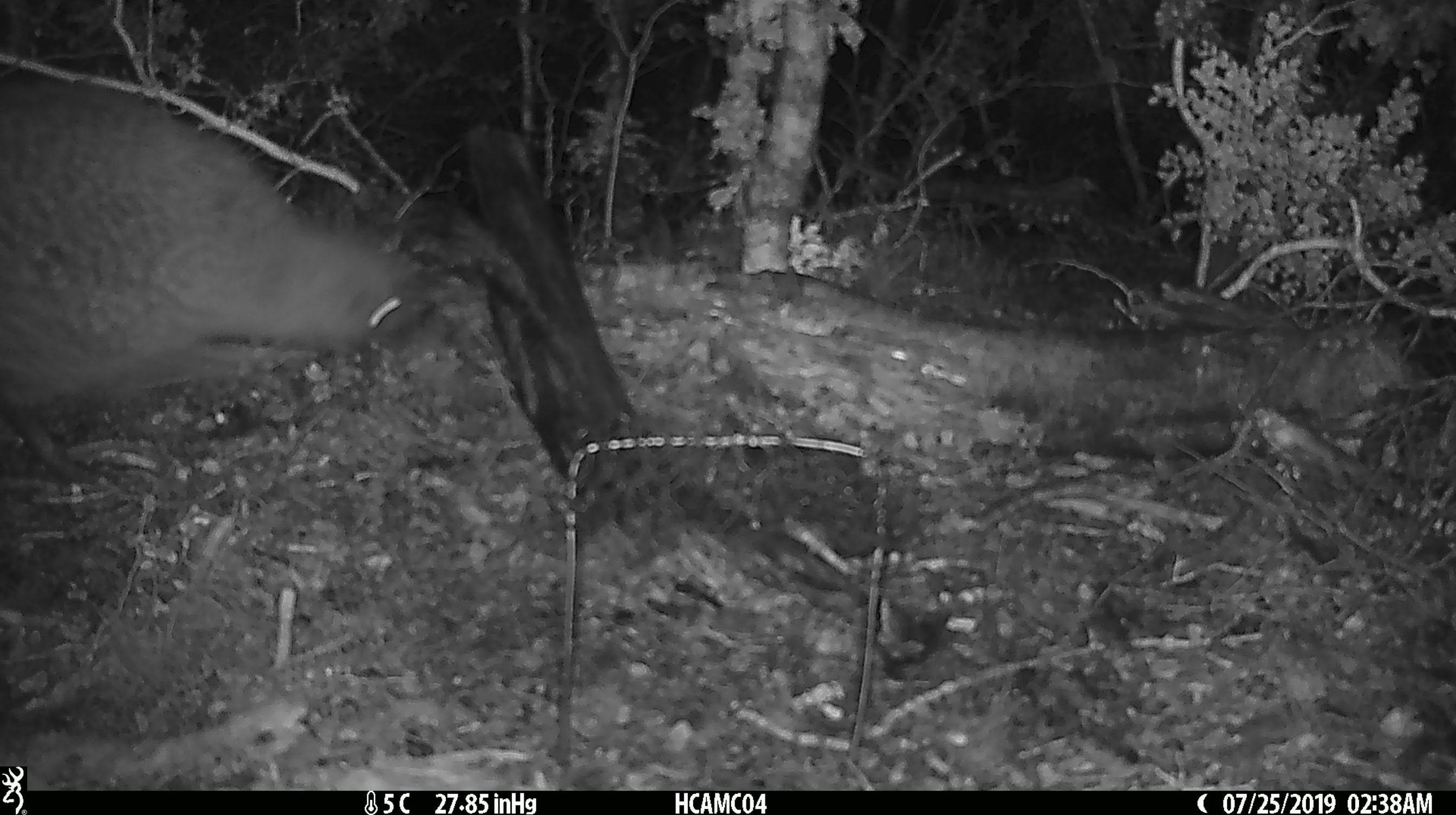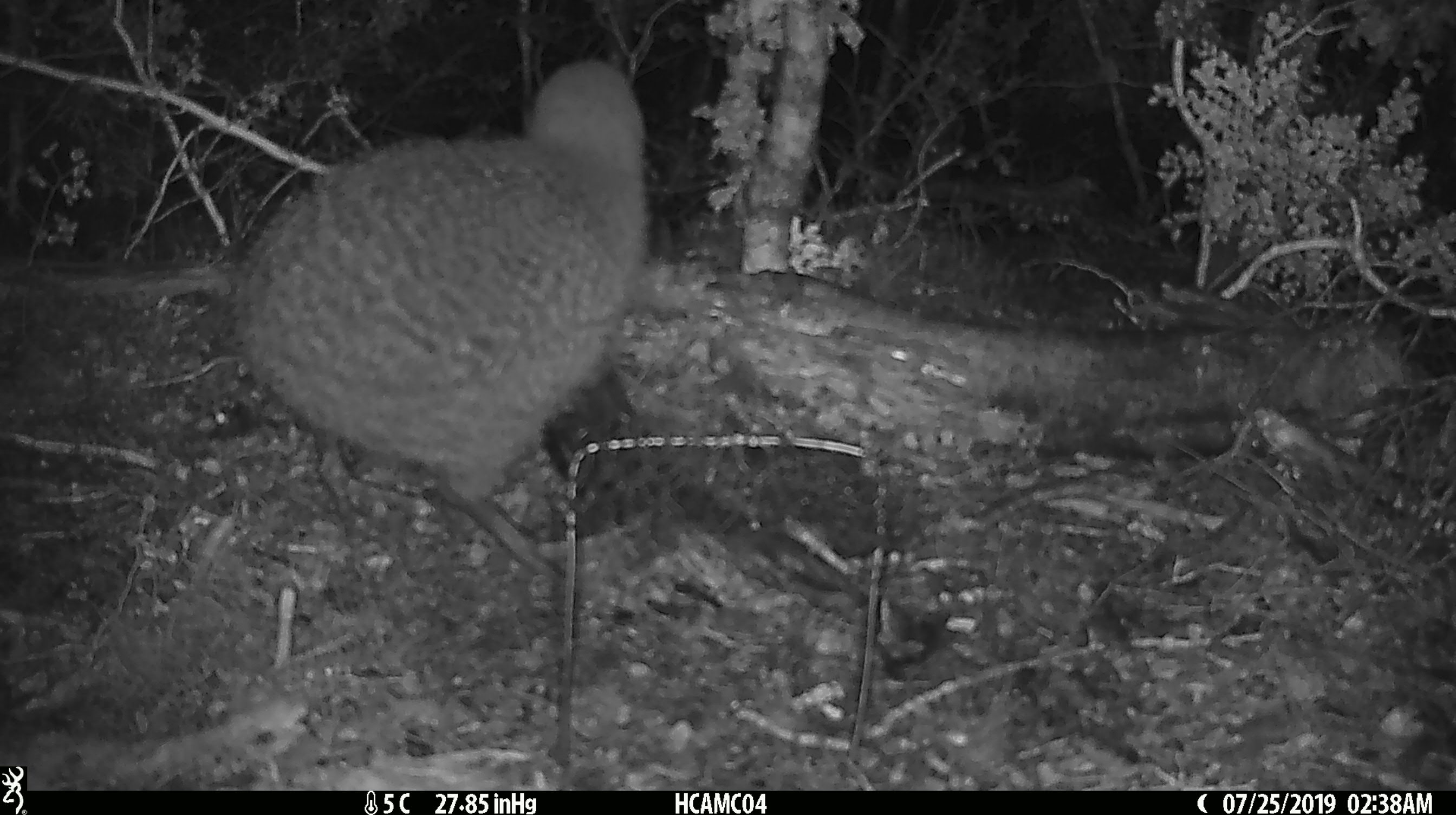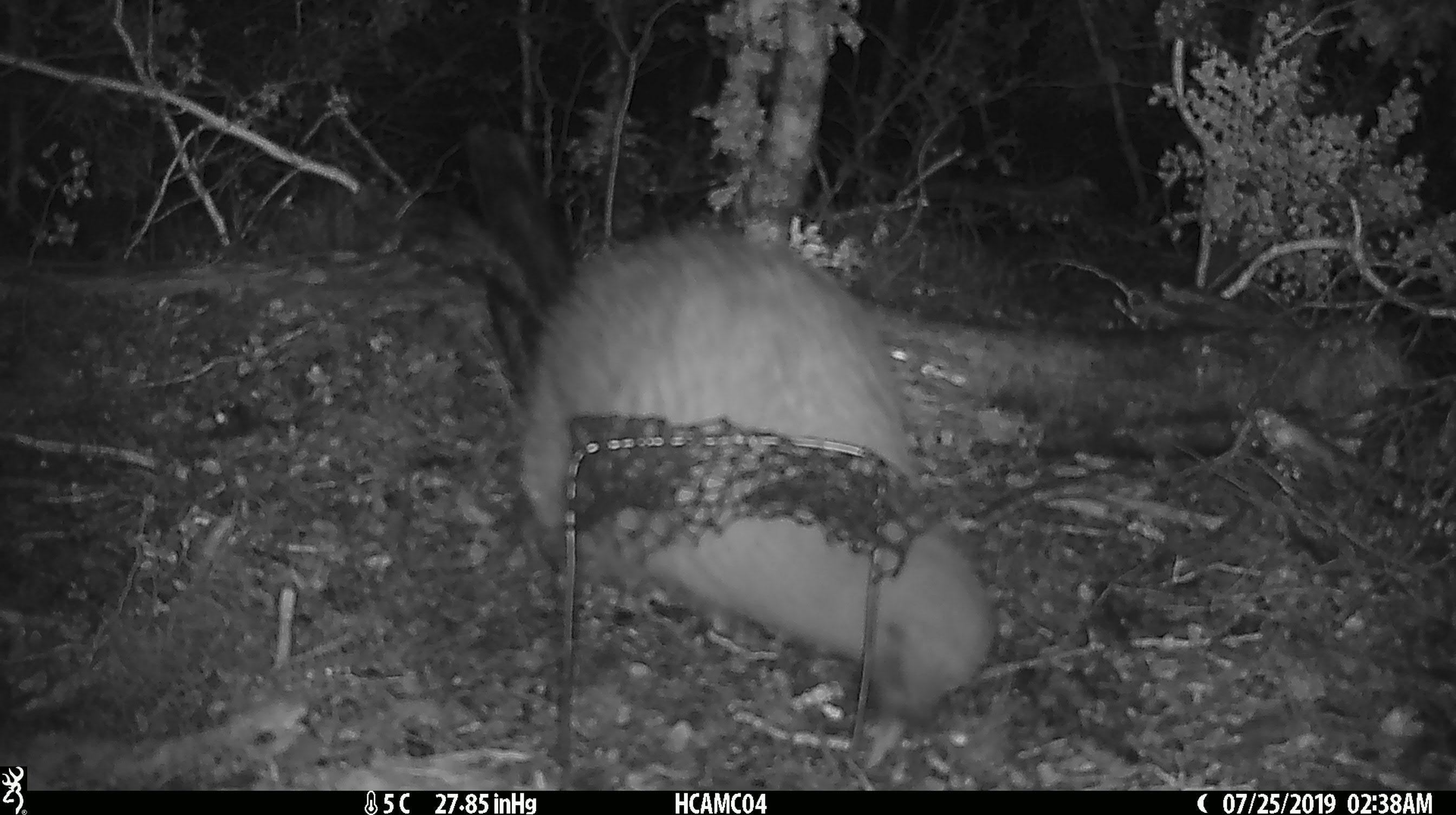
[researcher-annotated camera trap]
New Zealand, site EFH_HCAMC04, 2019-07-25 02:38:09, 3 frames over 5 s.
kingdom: Animalia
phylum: Chordata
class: Aves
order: Apterygiformes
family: Apterygidae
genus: Apteryx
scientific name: Apteryx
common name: kiwi